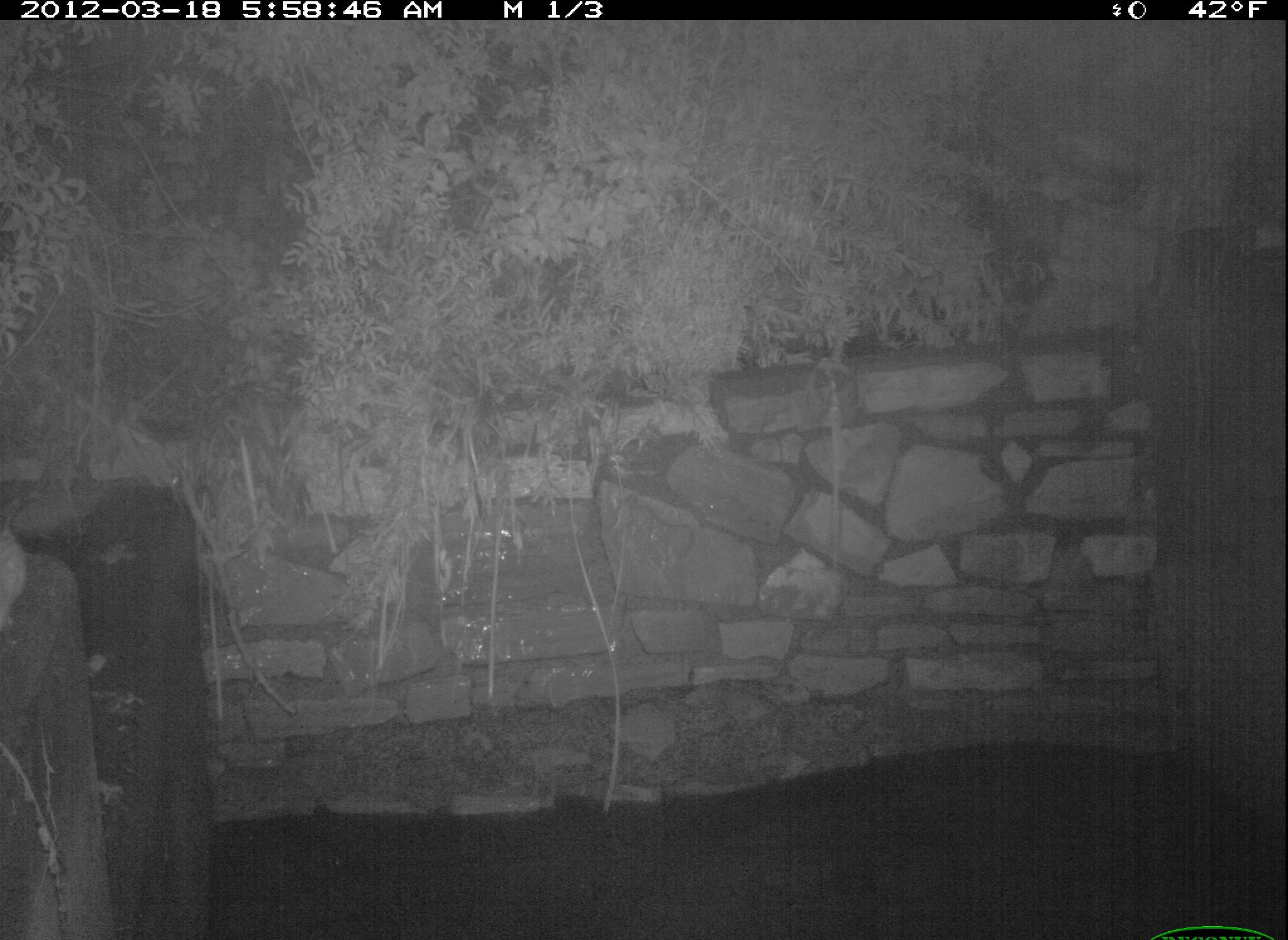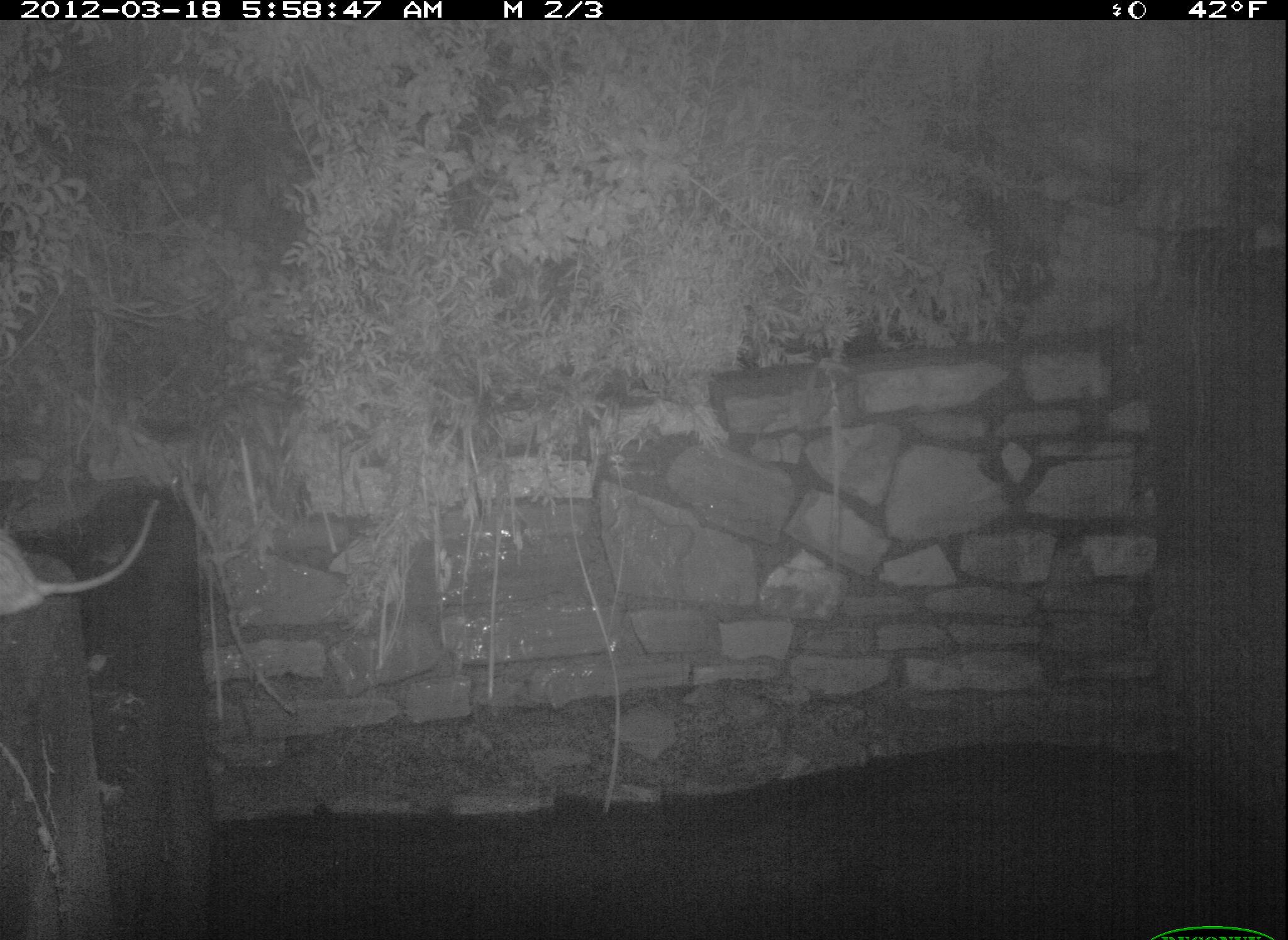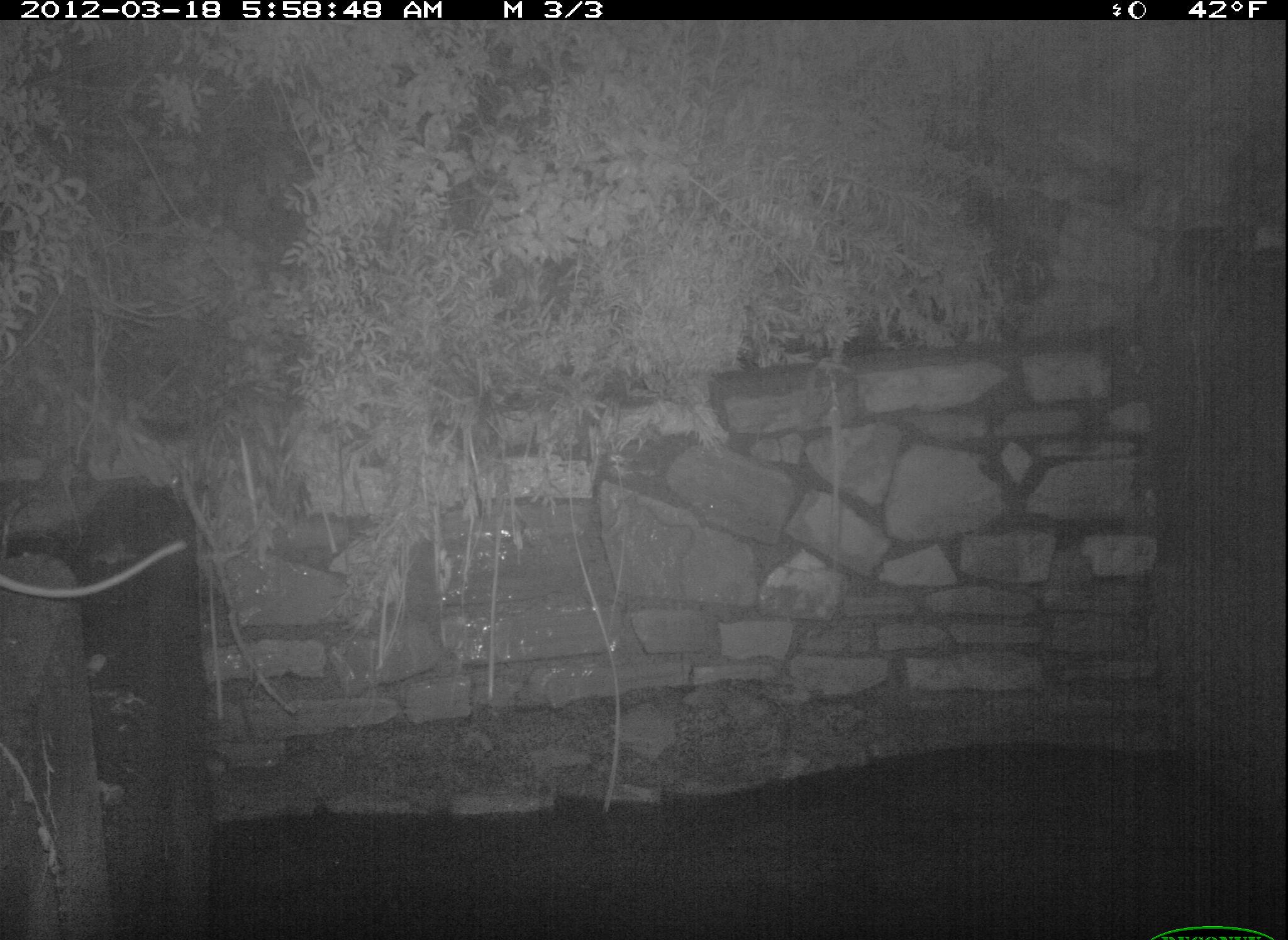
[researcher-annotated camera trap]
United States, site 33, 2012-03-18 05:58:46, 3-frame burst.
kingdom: Animalia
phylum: Chordata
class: Mammalia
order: Rodentia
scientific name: Rodentia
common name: rodent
Rodent (Rodentia).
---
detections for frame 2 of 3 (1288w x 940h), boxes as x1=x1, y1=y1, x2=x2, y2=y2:
rodent: x1=0, y1=478, x2=166, y2=630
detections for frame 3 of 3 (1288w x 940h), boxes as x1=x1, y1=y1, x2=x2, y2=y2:
rodent: x1=2, y1=522, x2=186, y2=616